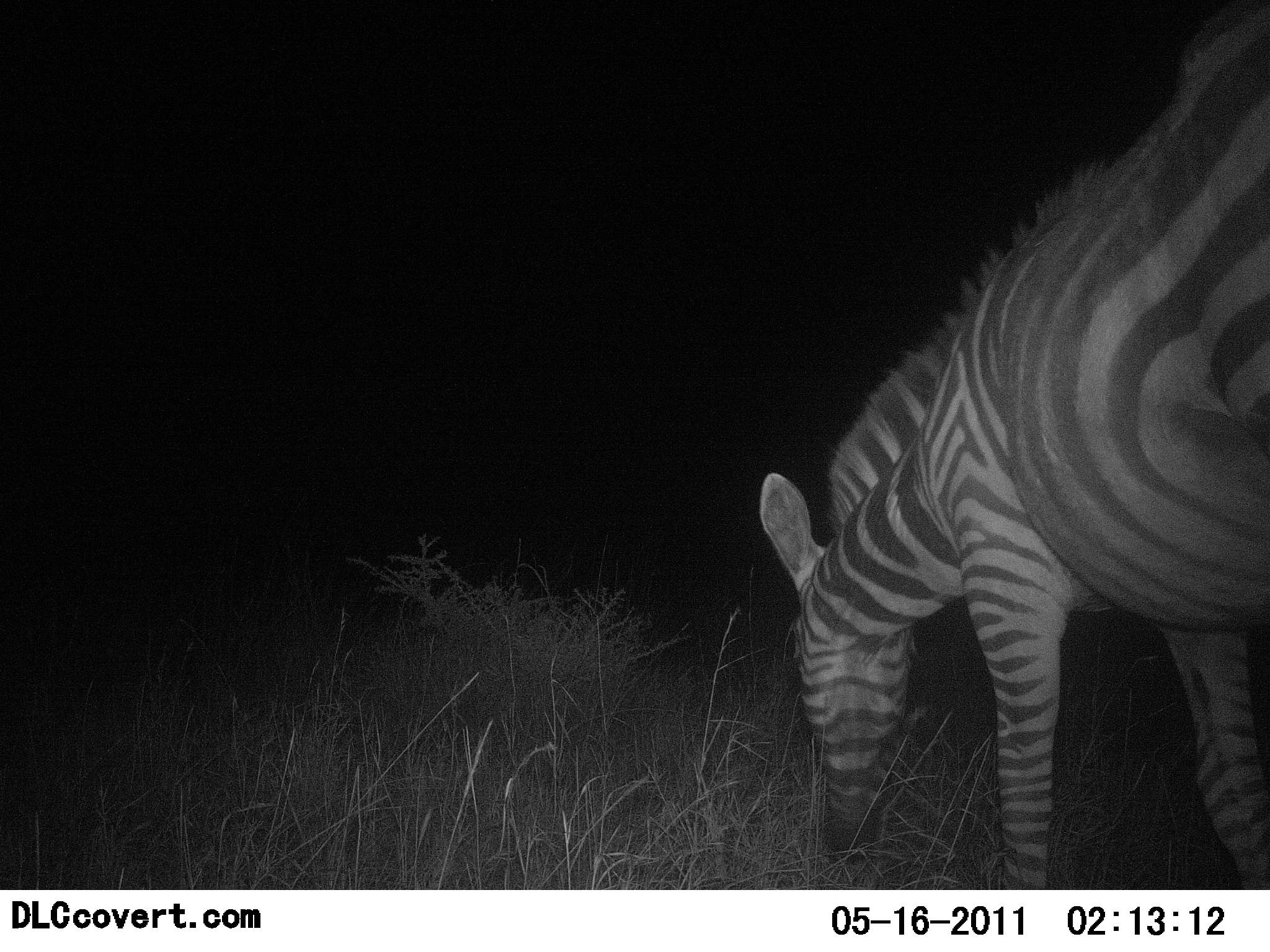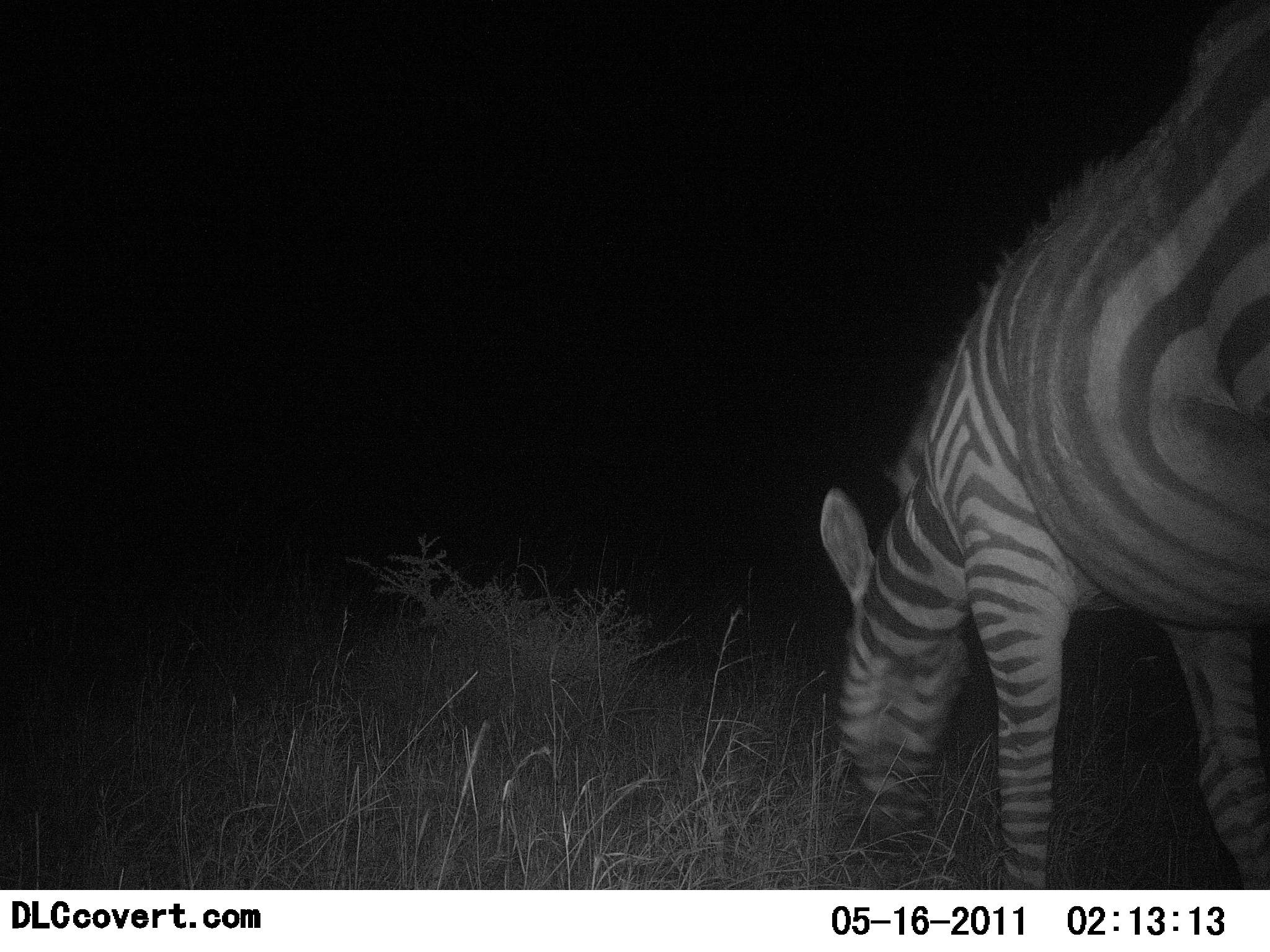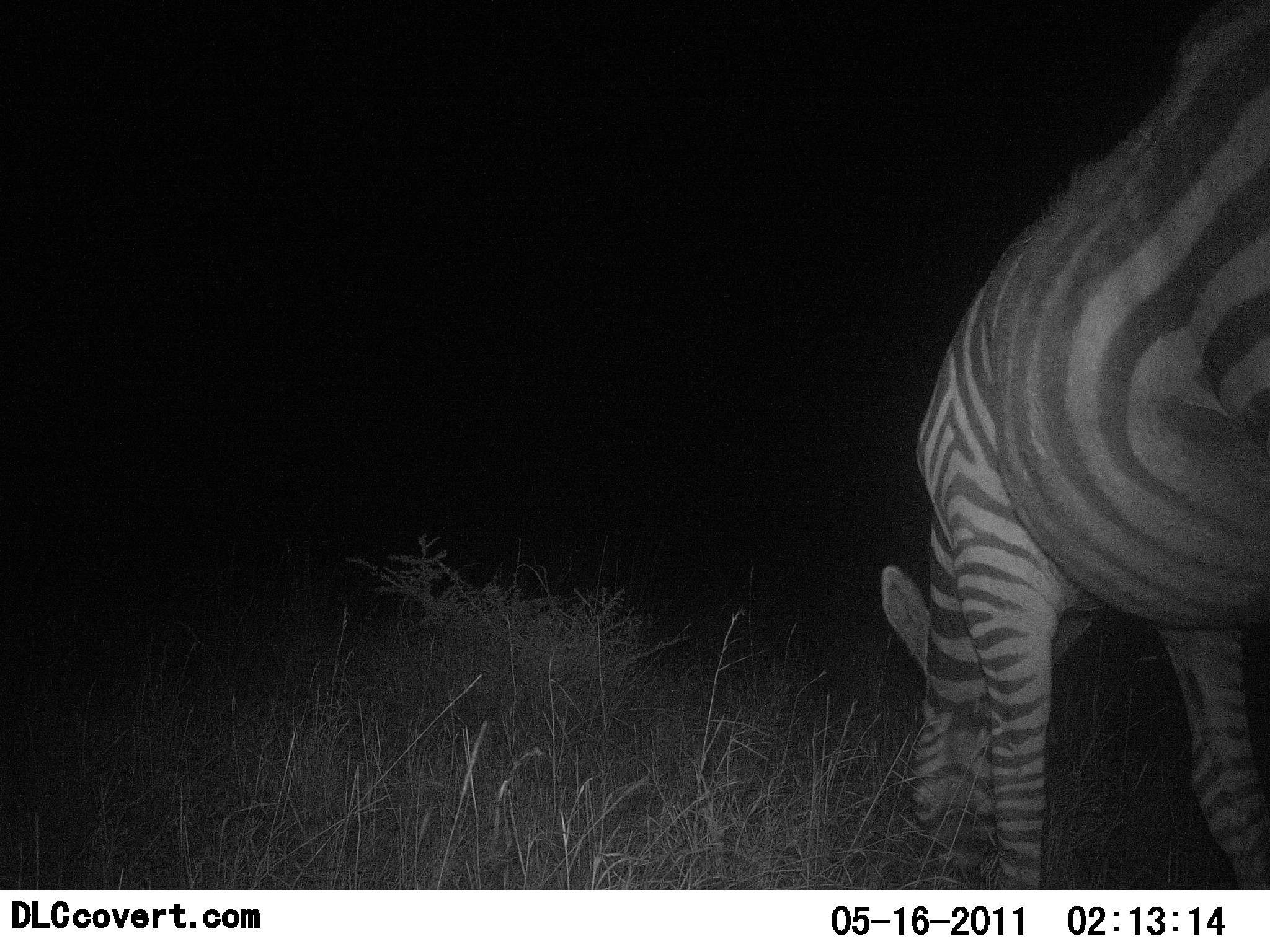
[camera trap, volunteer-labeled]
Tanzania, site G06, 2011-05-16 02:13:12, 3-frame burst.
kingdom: Animalia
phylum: Chordata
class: Mammalia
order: Perissodactyla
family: Equidae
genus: Equus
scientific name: Equus quagga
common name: plains zebra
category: zebra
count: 1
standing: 9%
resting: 0%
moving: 0%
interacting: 0%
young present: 0%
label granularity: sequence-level